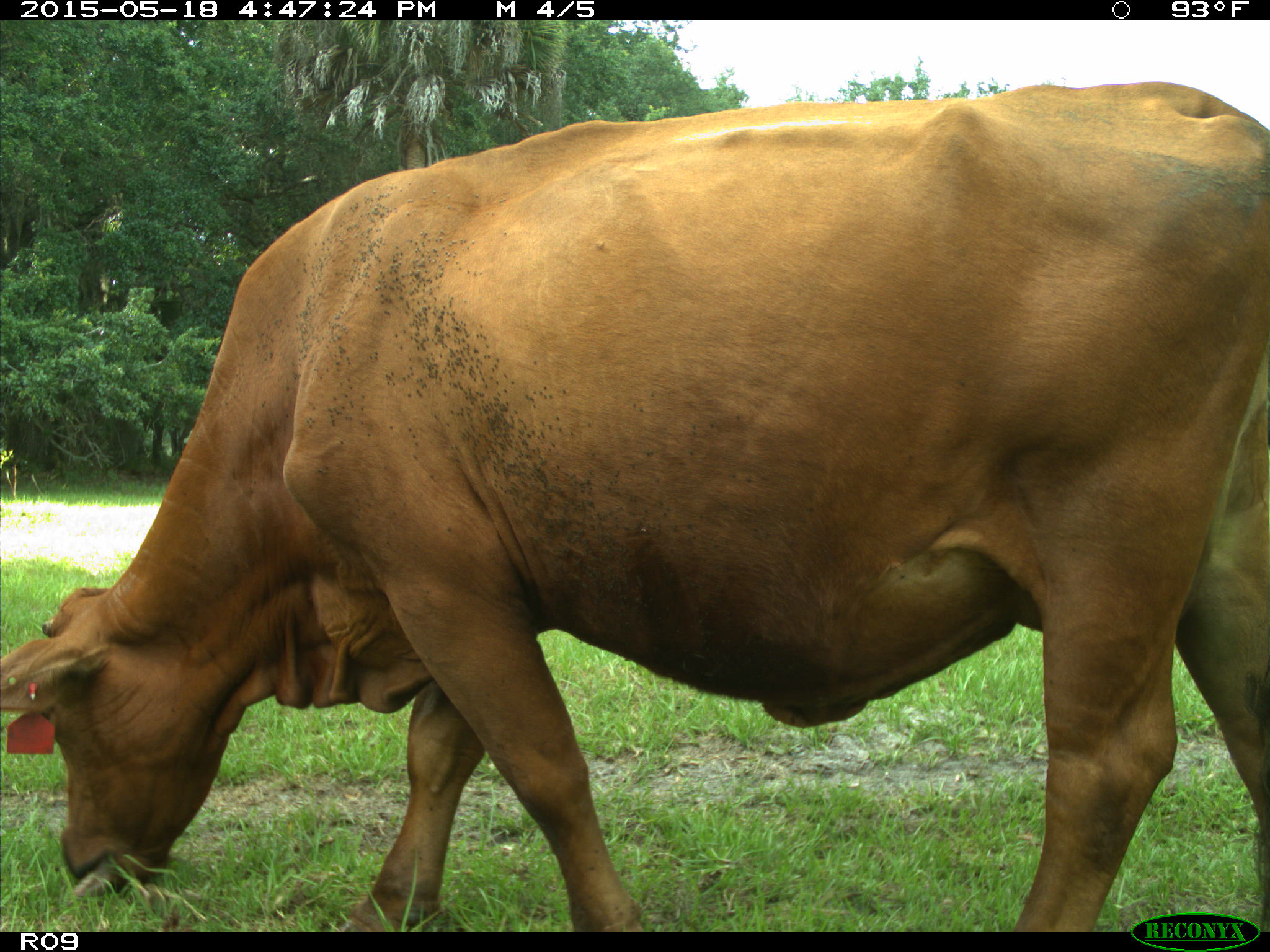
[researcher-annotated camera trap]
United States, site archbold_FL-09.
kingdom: Animalia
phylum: Chordata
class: Mammalia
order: Artiodactyla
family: Bovidae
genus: Bos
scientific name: Bos taurus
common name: domestic cow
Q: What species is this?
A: Bos taurus (domestic cow).